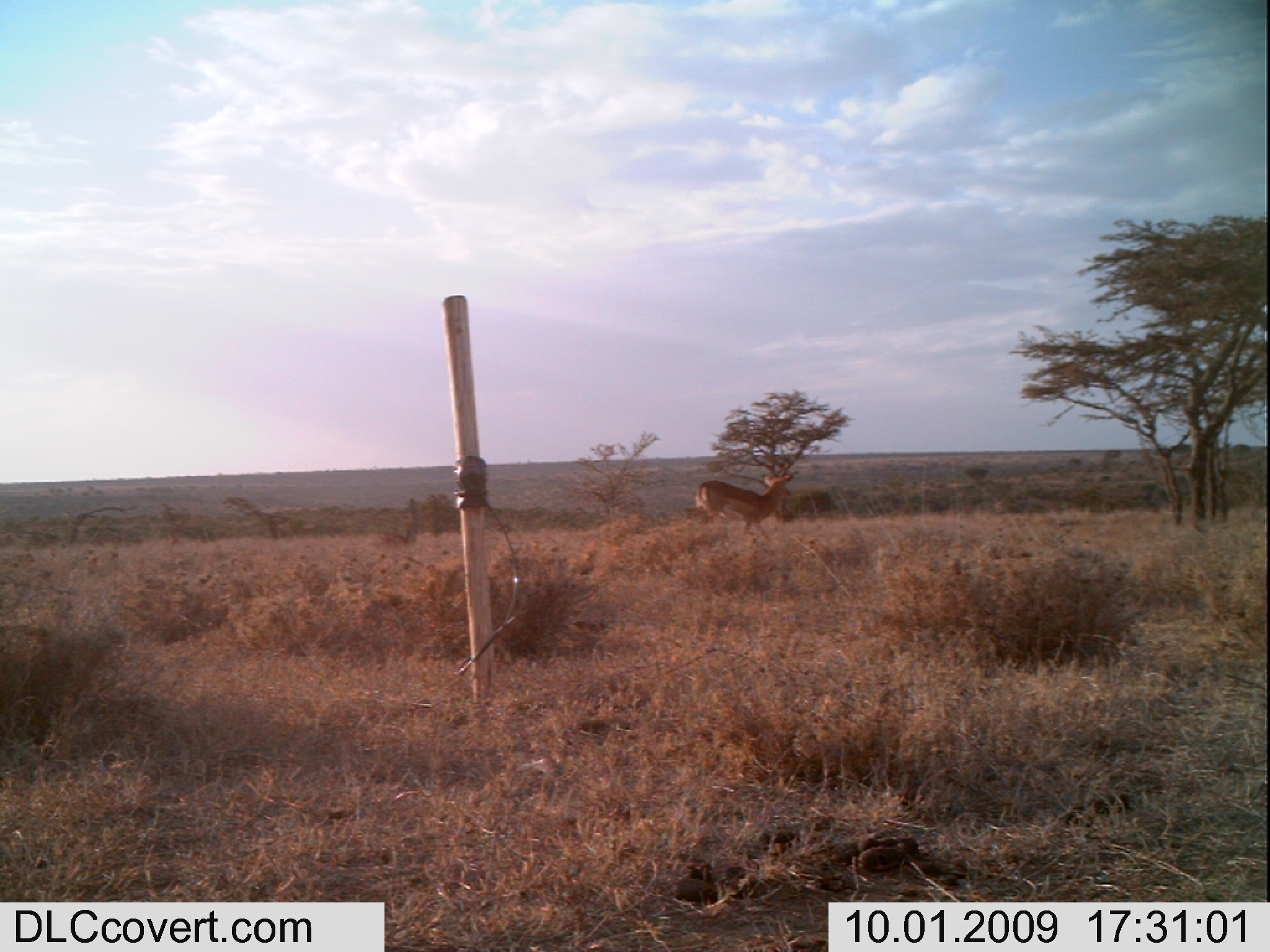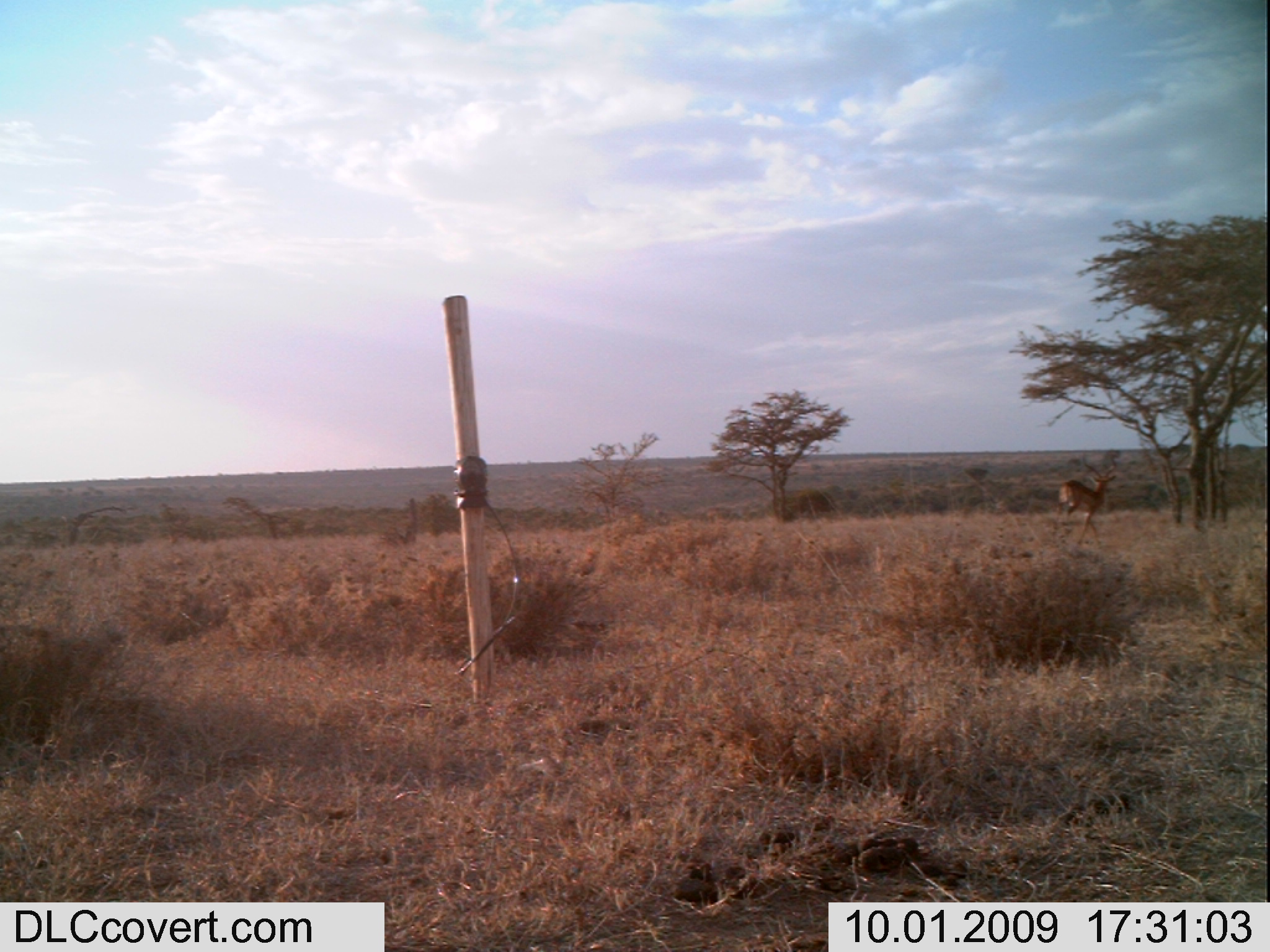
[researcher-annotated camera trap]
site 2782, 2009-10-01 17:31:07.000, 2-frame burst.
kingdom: Animalia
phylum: Chordata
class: Mammalia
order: Artiodactyla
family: Bovidae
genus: Aepyceros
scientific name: Aepyceros melampus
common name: impala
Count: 1.